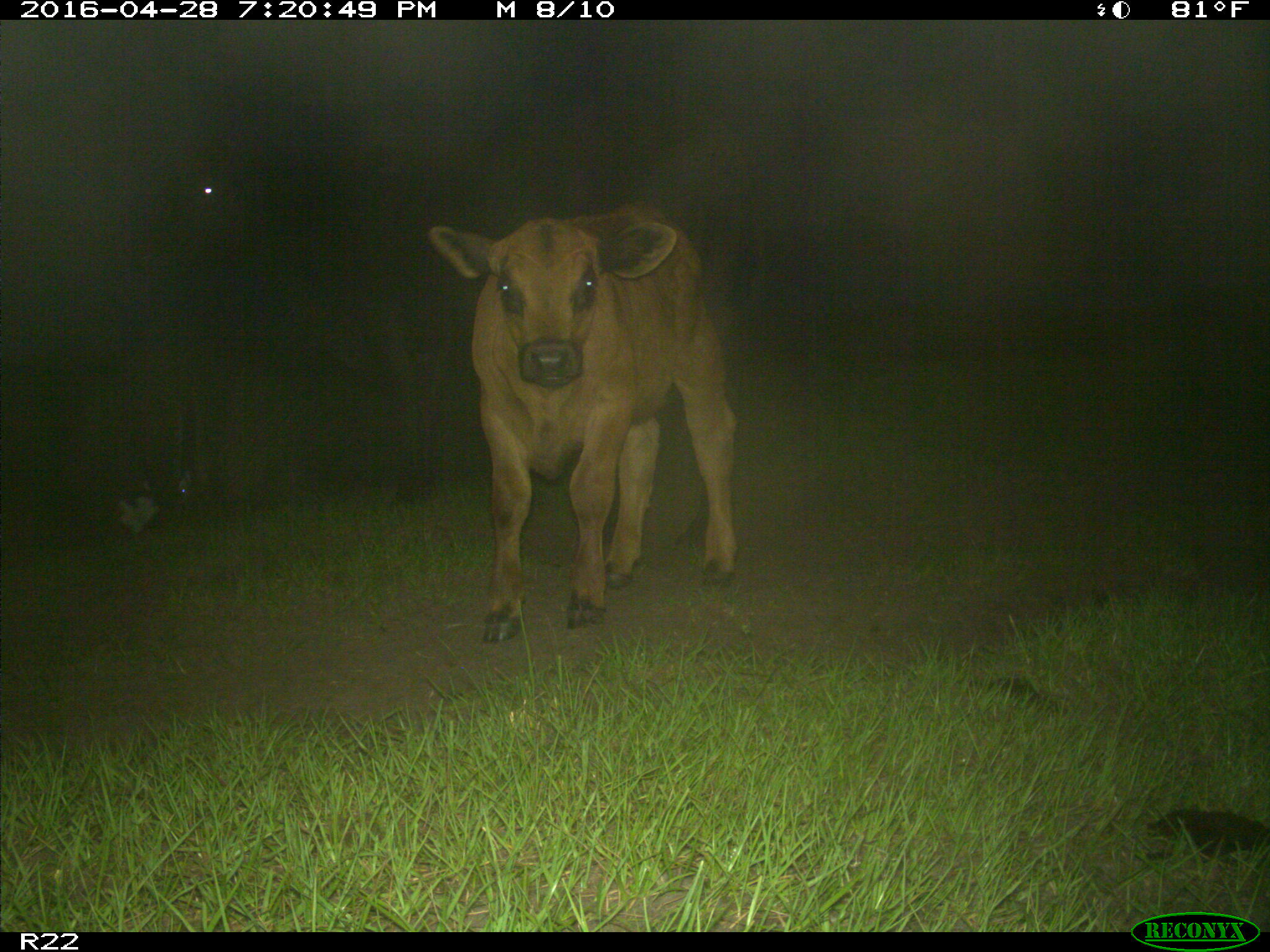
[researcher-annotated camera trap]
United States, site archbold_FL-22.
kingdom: Animalia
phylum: Chordata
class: Mammalia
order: Artiodactyla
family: Bovidae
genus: Bos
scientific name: Bos taurus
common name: domestic cow